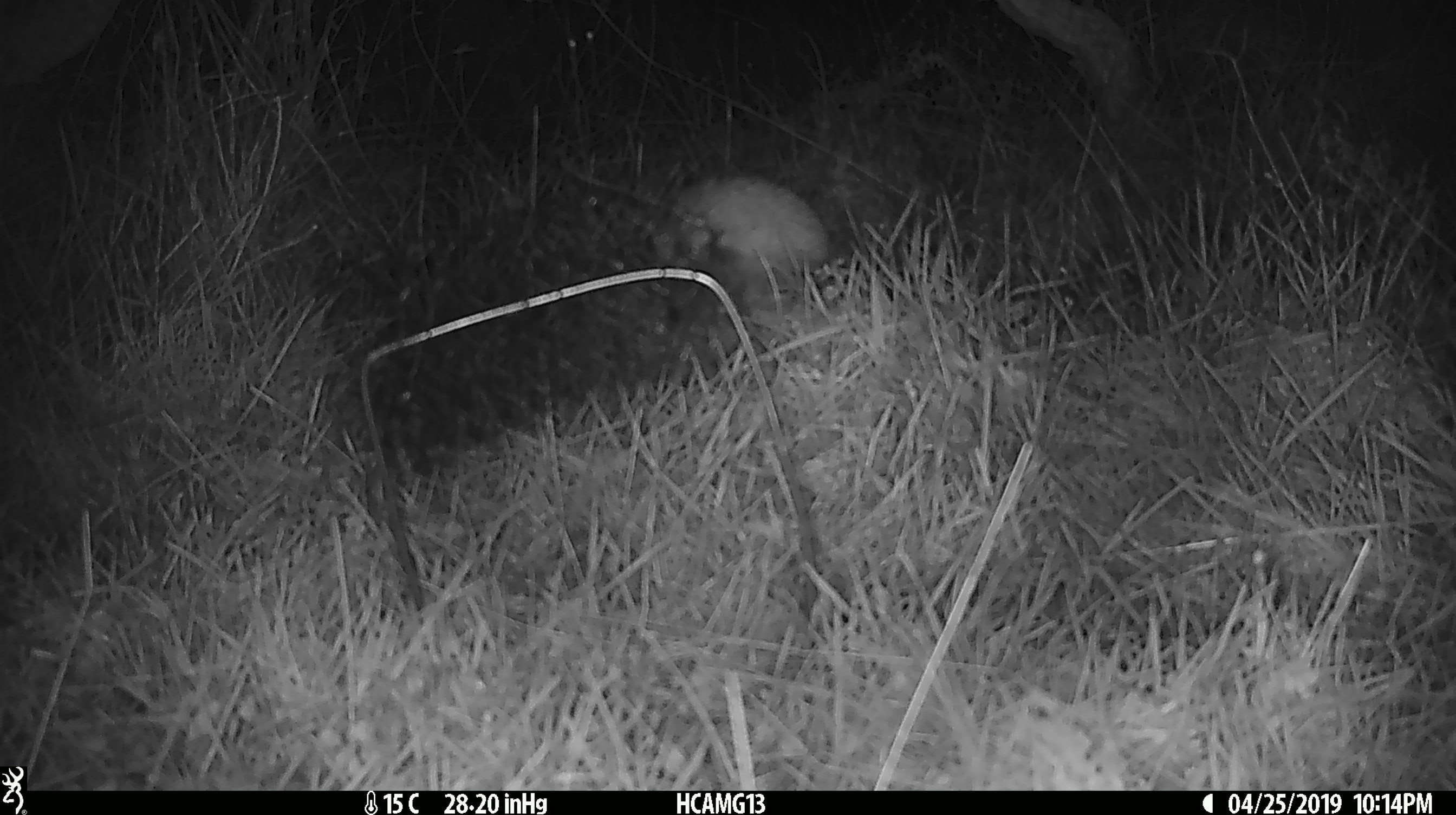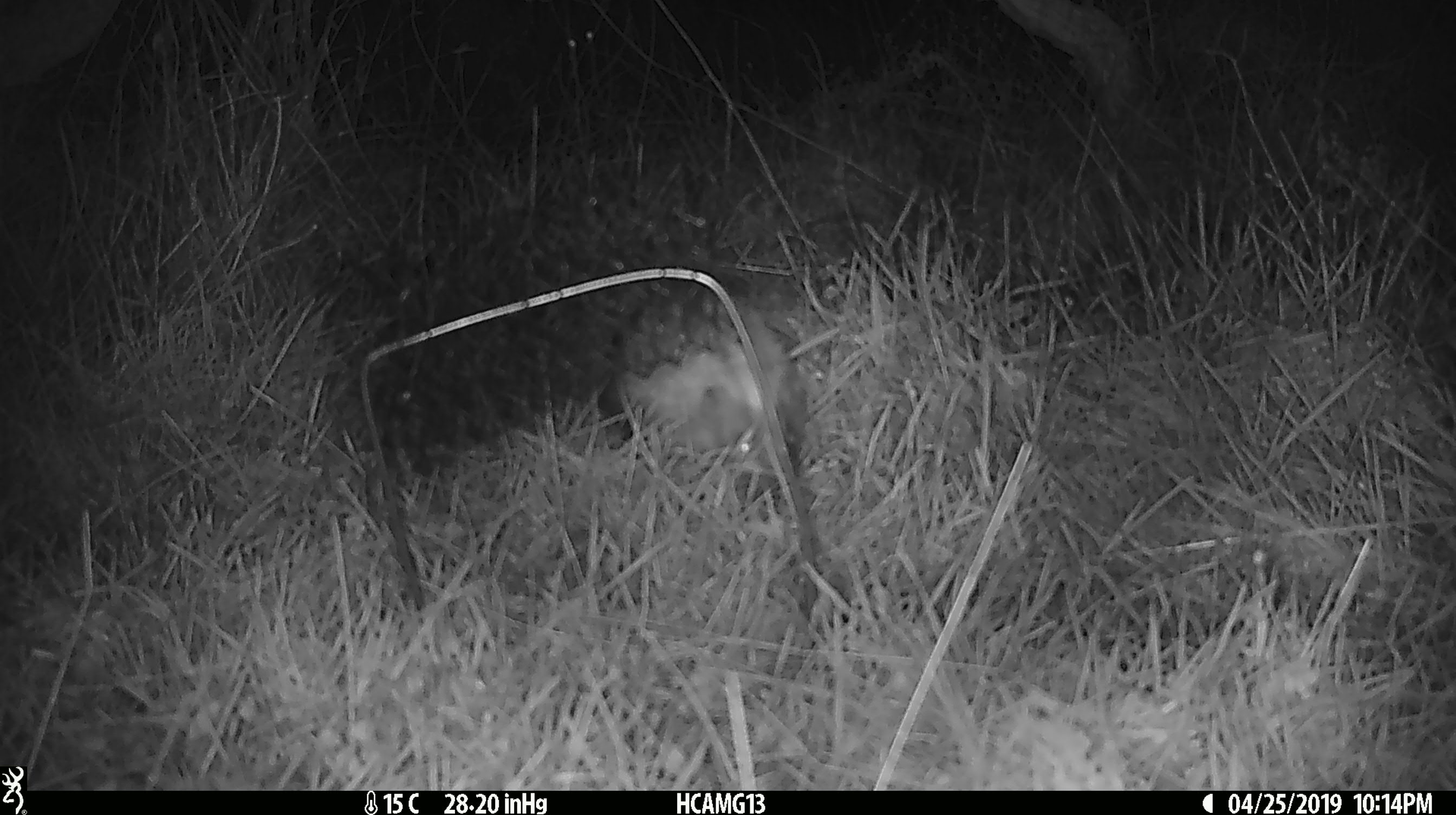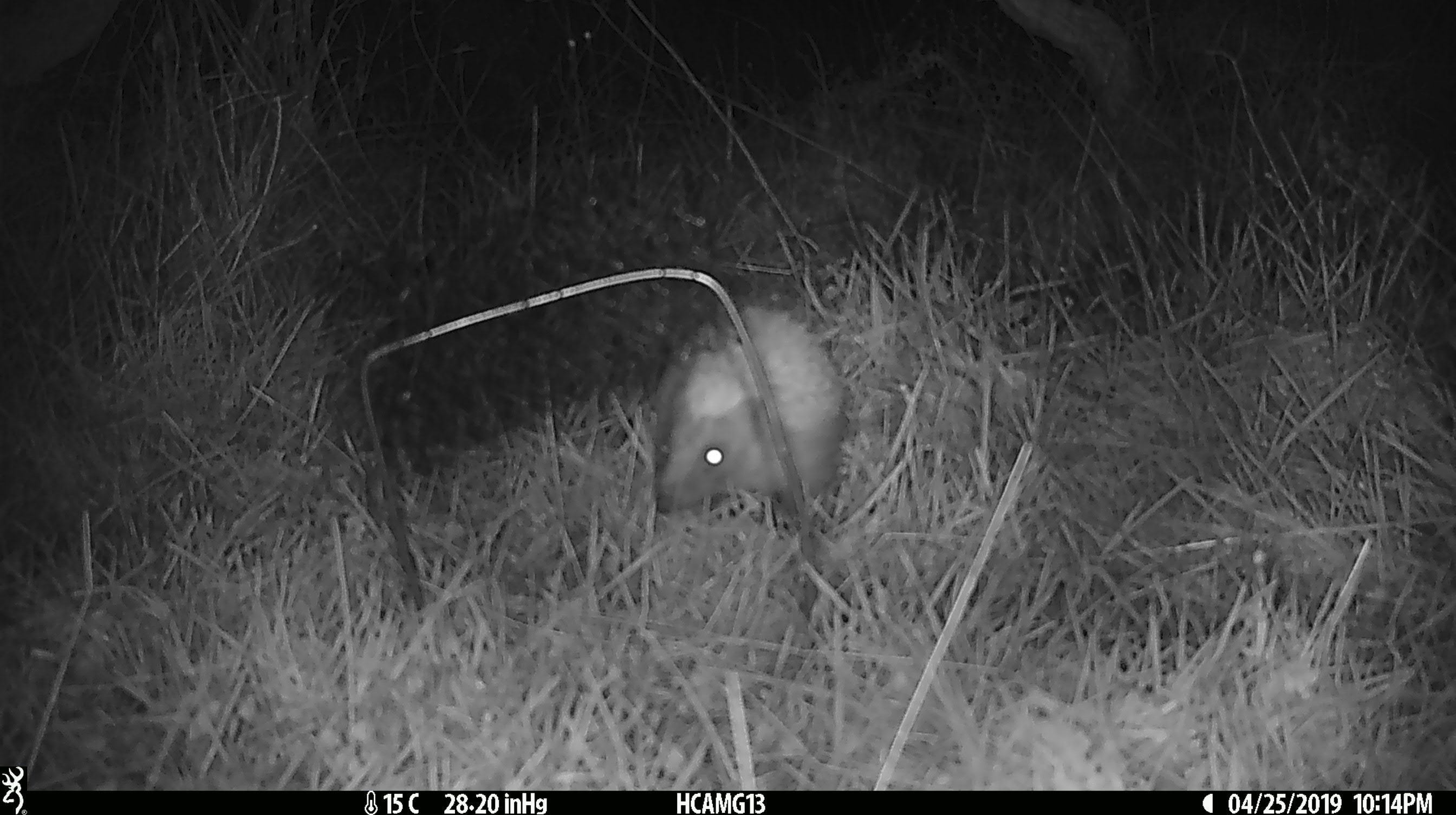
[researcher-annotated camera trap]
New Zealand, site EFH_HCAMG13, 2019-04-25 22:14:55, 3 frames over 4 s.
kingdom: Animalia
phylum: Chordata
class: Mammalia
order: Eulipotyphla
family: Erinaceidae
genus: Erinaceus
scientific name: Erinaceus europaeus europaeus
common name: european hedgehog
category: hedgehog